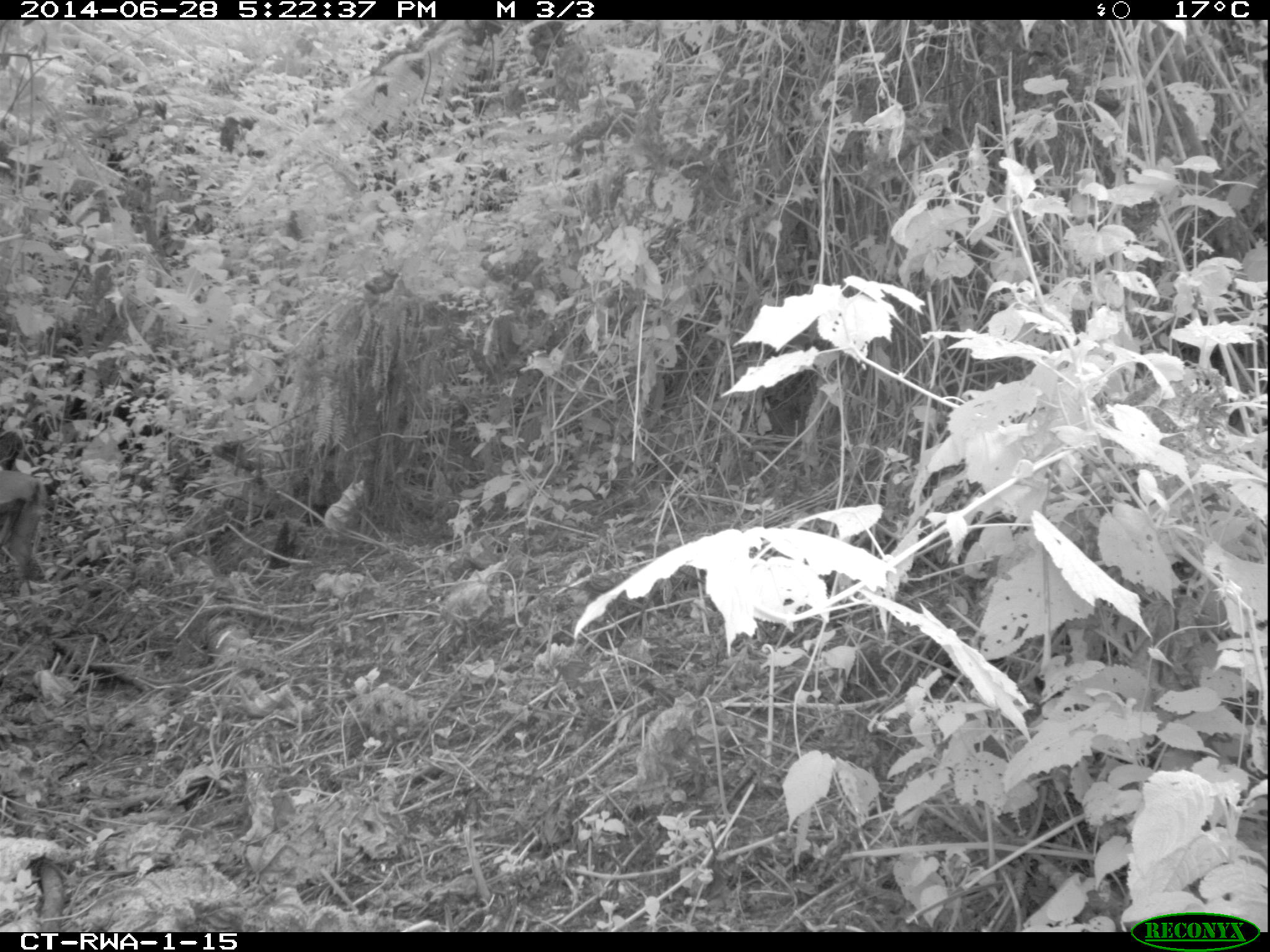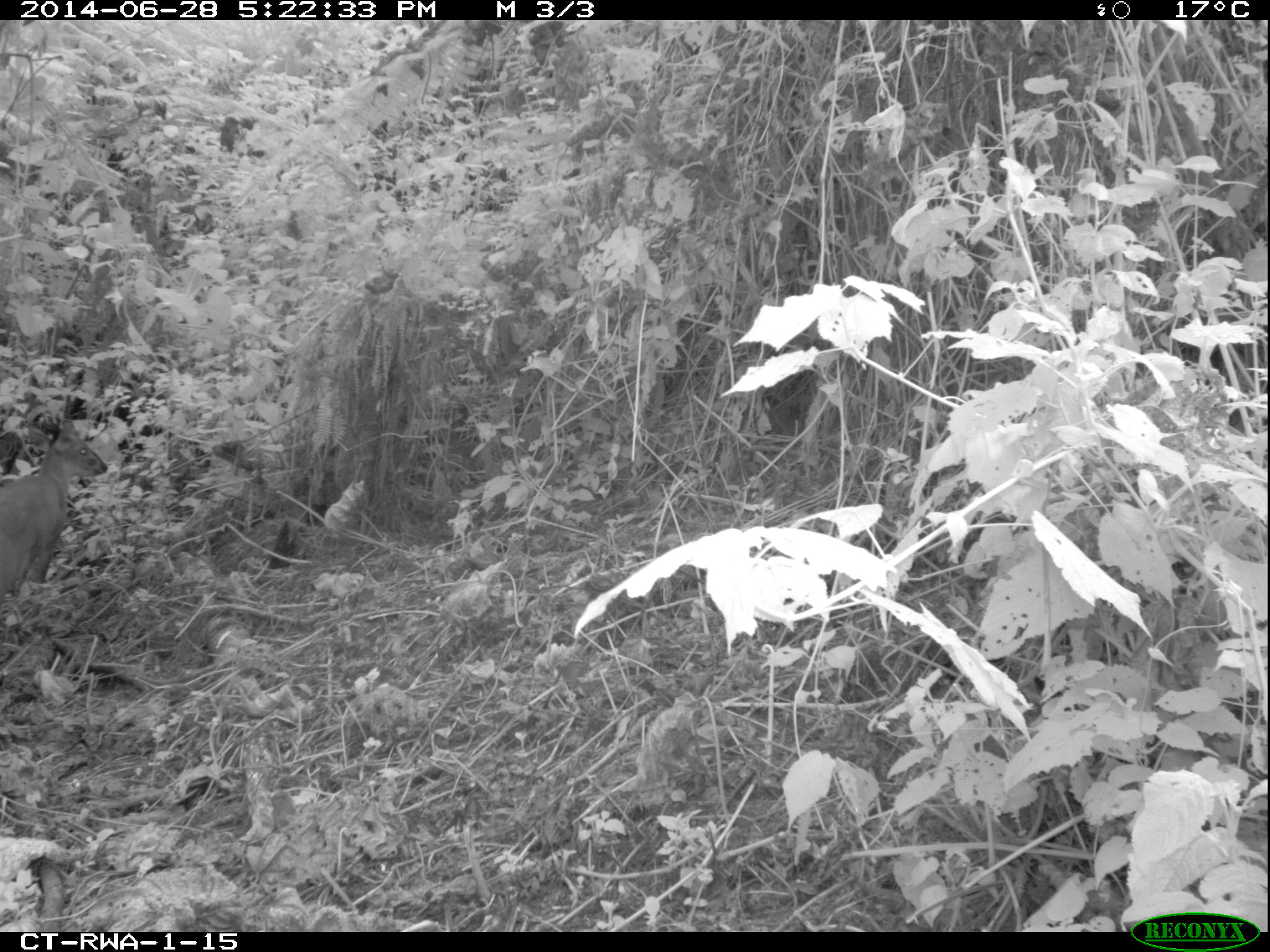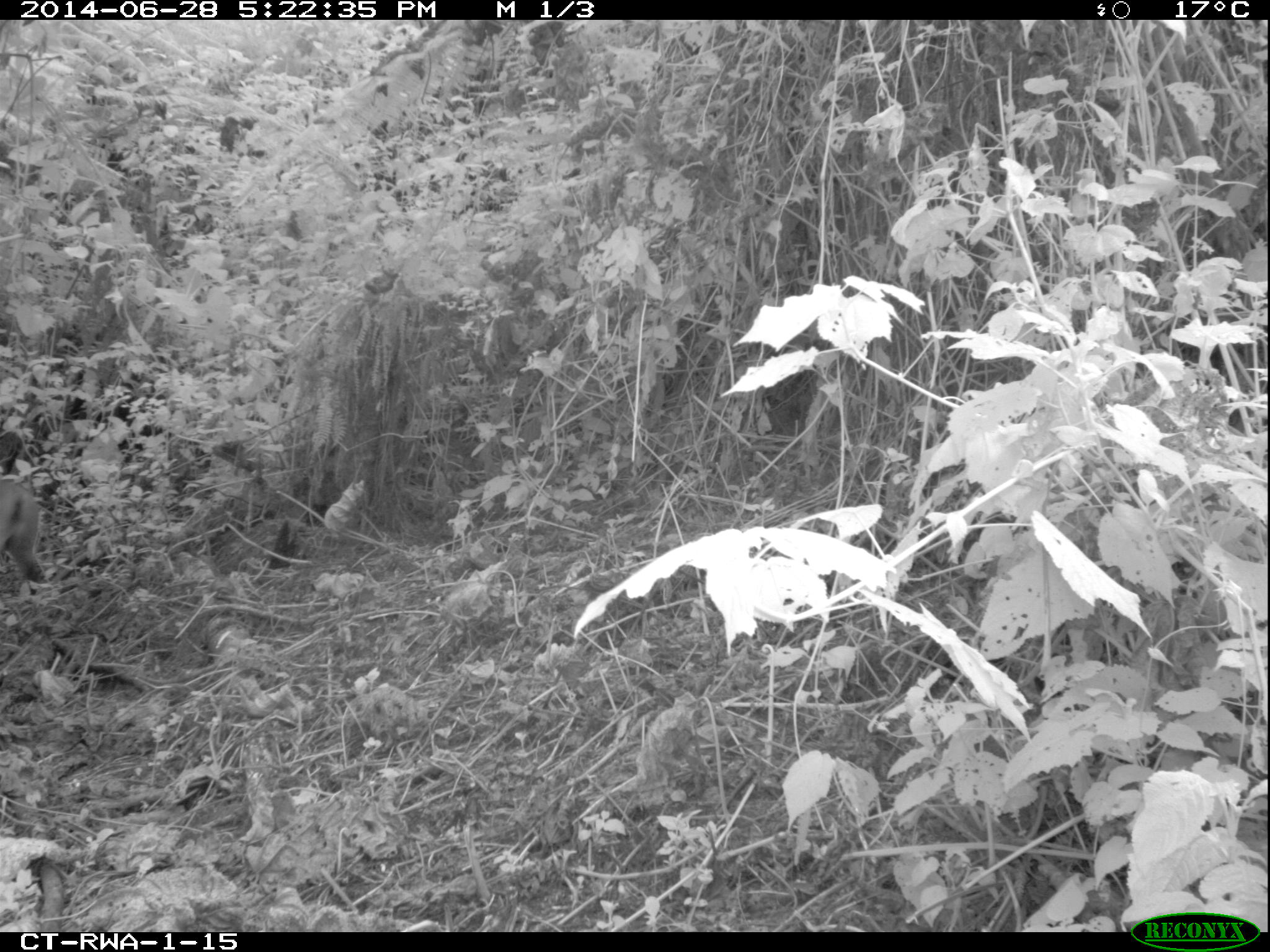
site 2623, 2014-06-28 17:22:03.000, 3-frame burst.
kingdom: Animalia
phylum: Chordata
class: Mammalia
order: Artiodactyla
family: Bovidae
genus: Cephalophus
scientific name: Cephalophus nigrifrons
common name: black-fronted duiker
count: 1